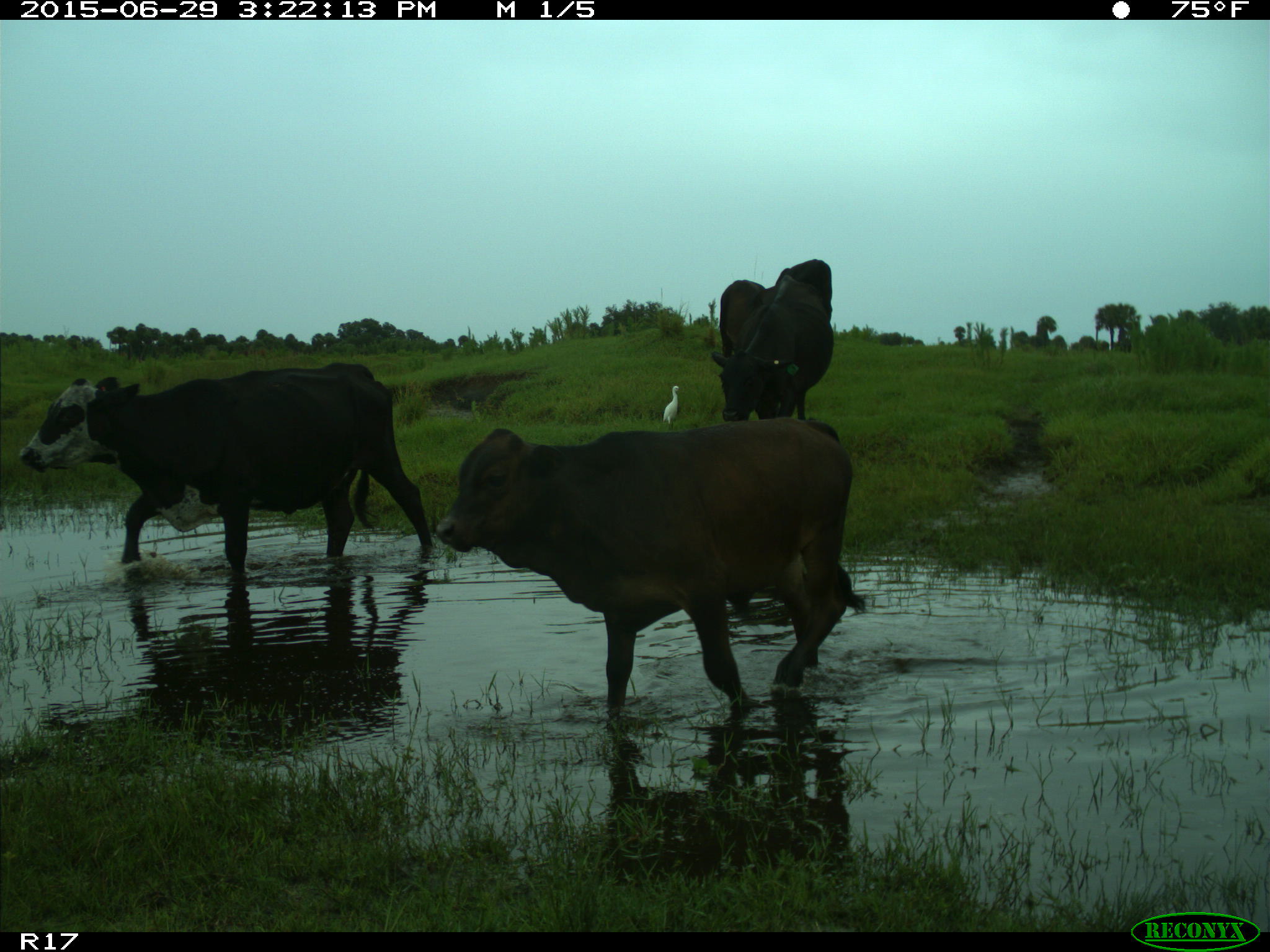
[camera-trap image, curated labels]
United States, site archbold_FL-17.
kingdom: Animalia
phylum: Chordata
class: Mammalia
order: Artiodactyla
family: Bovidae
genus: Bos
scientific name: Bos taurus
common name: domestic cow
Bos taurus (domestic cow).